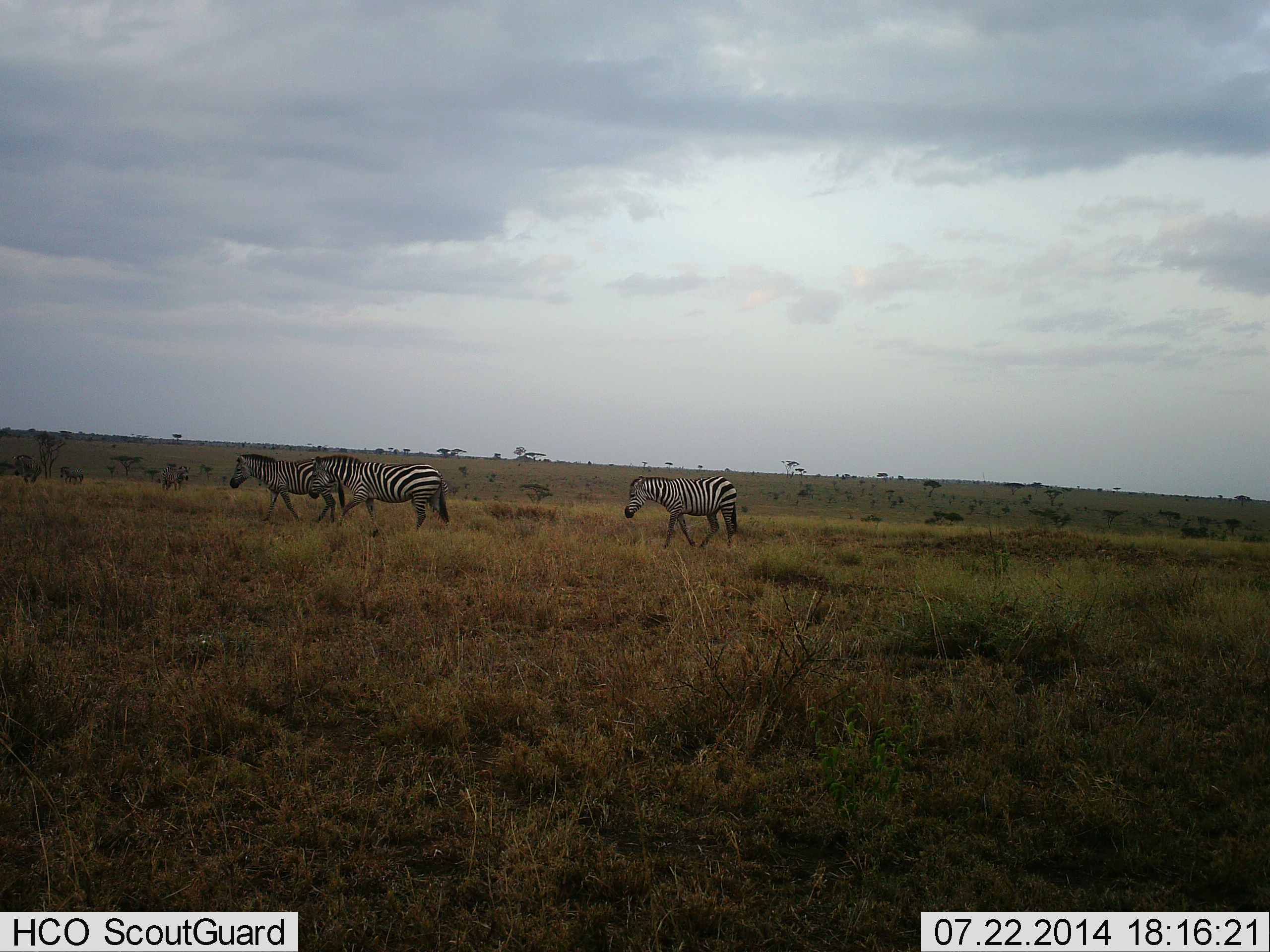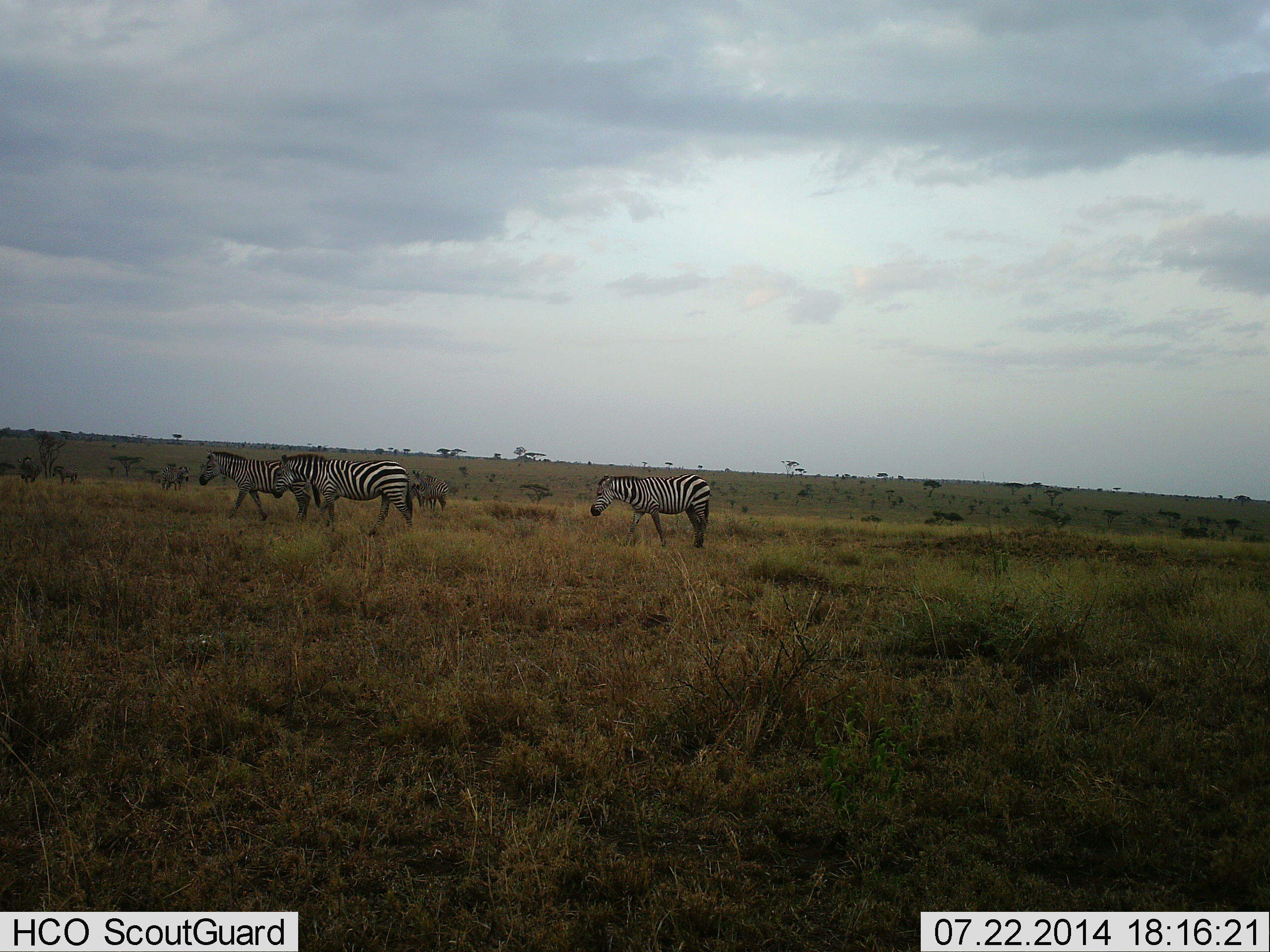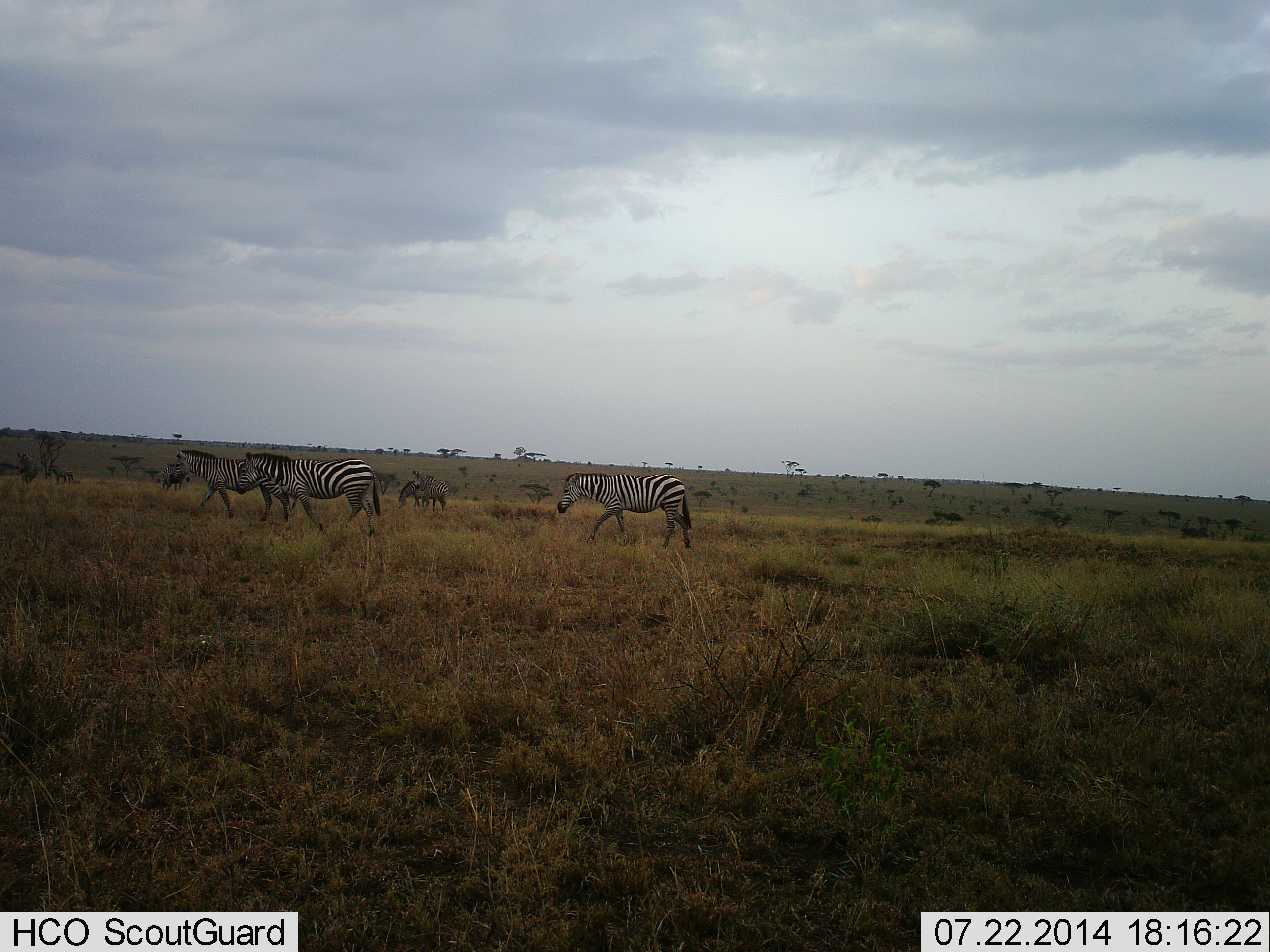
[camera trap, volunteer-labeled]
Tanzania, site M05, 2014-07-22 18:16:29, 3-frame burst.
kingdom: Animalia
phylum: Chordata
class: Mammalia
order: Perissodactyla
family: Equidae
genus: Equus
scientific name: Equus quagga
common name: plains zebra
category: zebra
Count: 7.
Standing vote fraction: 40%.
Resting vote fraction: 0%.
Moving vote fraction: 100%.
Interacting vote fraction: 10%.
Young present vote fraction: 10%.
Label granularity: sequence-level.